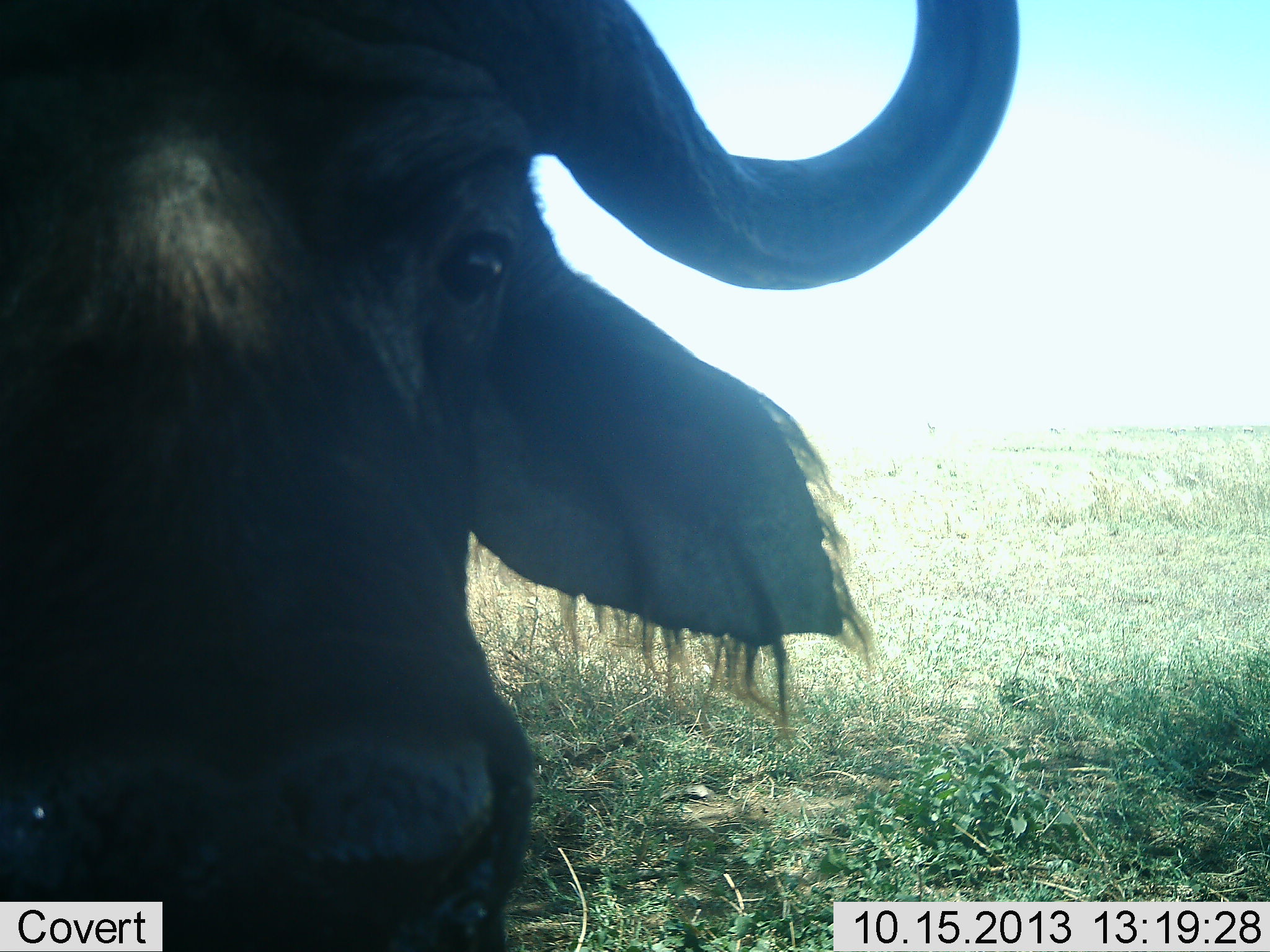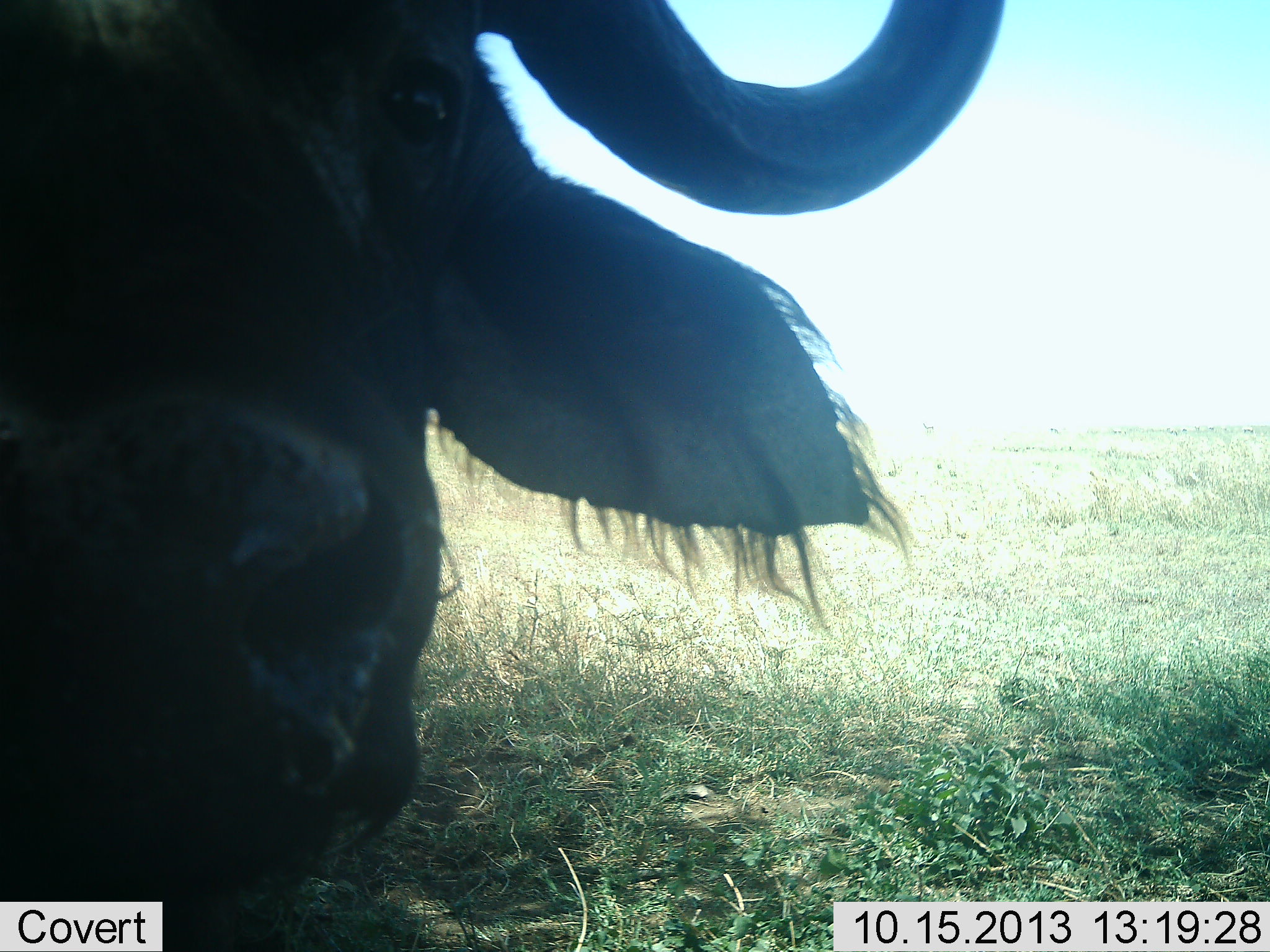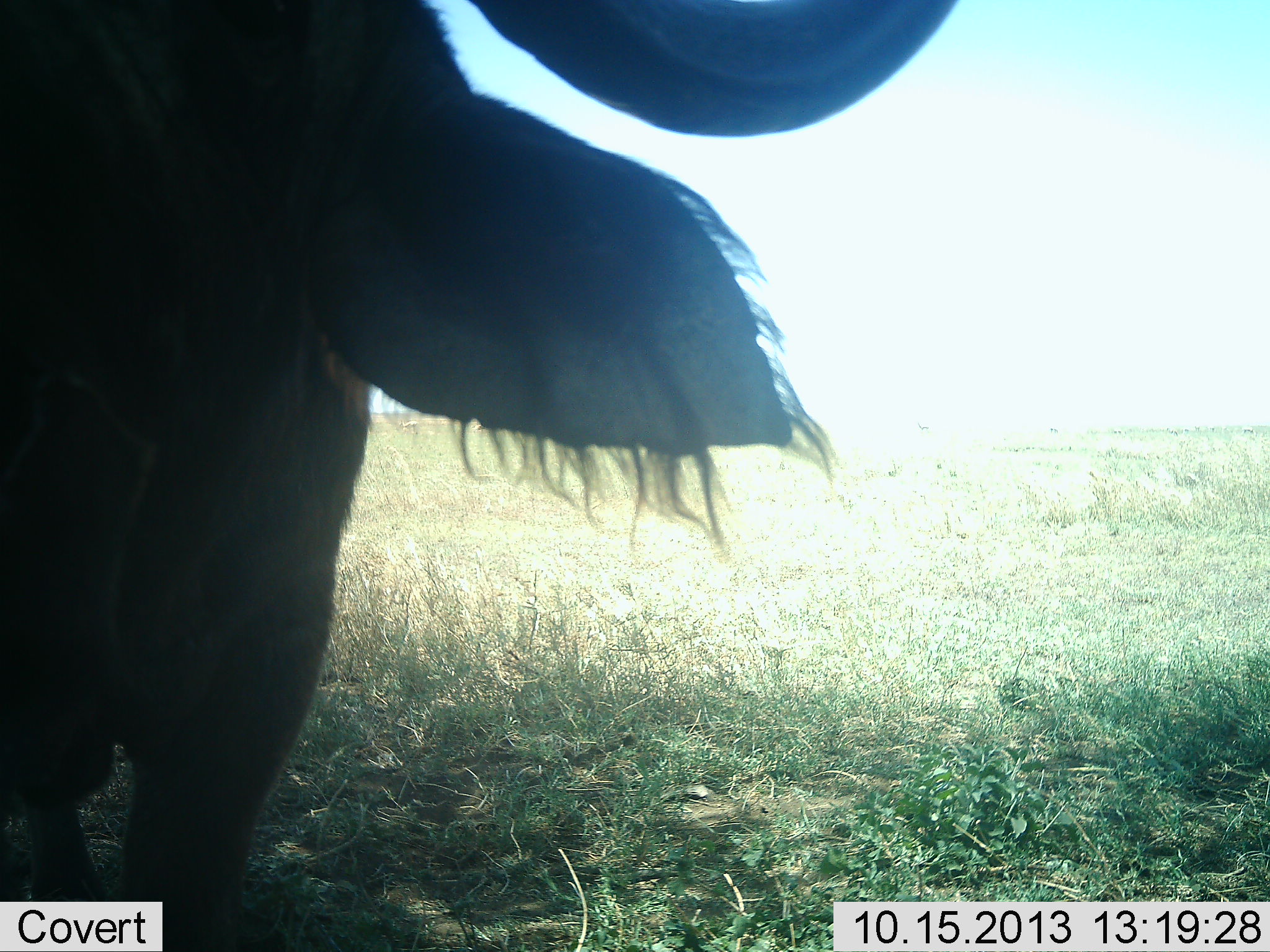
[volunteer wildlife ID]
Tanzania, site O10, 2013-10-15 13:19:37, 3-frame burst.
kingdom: Animalia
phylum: Chordata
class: Mammalia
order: Artiodactyla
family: Bovidae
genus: Syncerus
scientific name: Syncerus caffer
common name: cape buffalo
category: buffalo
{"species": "buffalo (cape buffalo) (Syncerus caffer)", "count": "1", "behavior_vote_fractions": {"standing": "80%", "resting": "0%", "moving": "0%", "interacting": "20%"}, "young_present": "0%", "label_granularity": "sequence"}